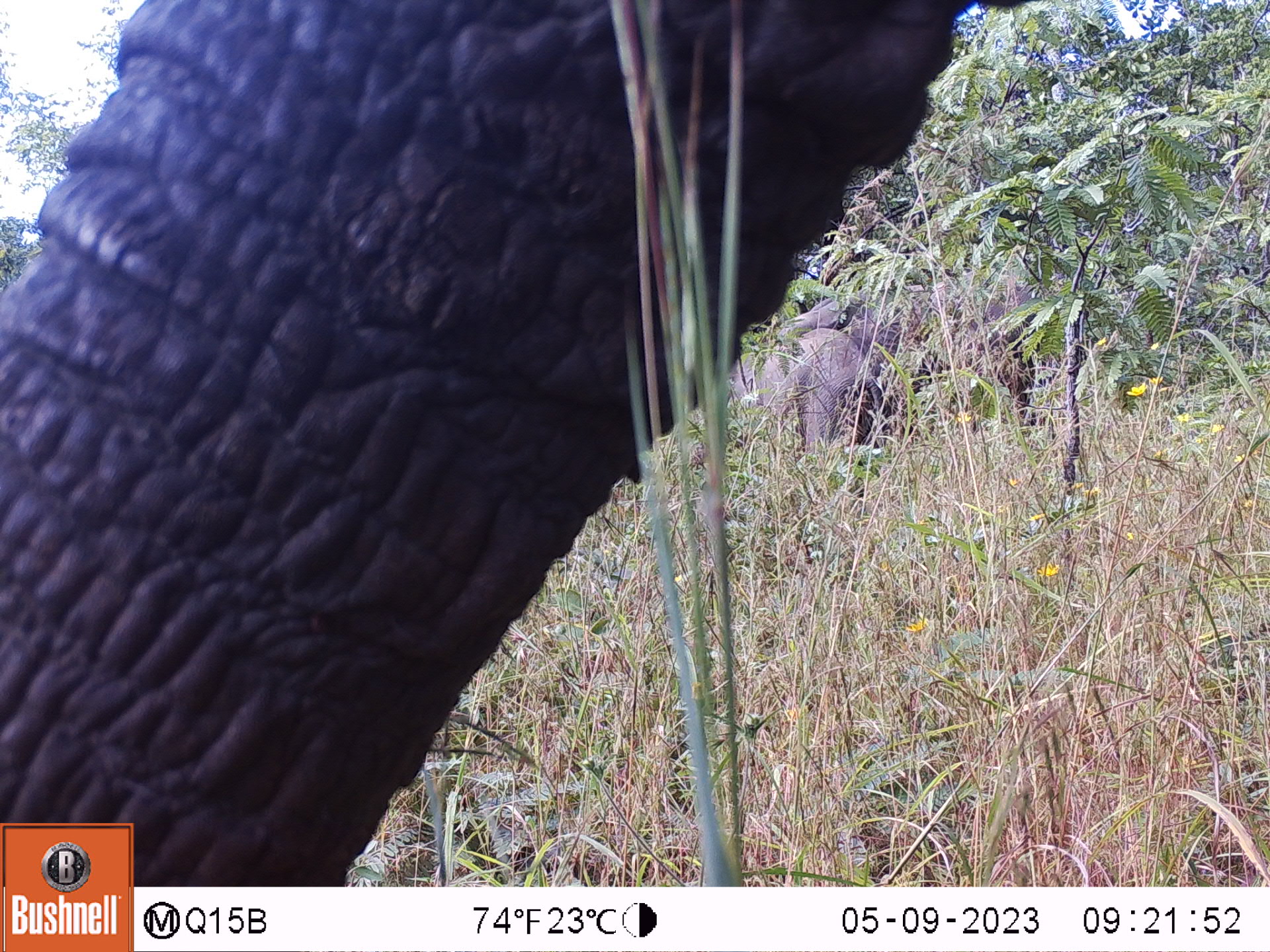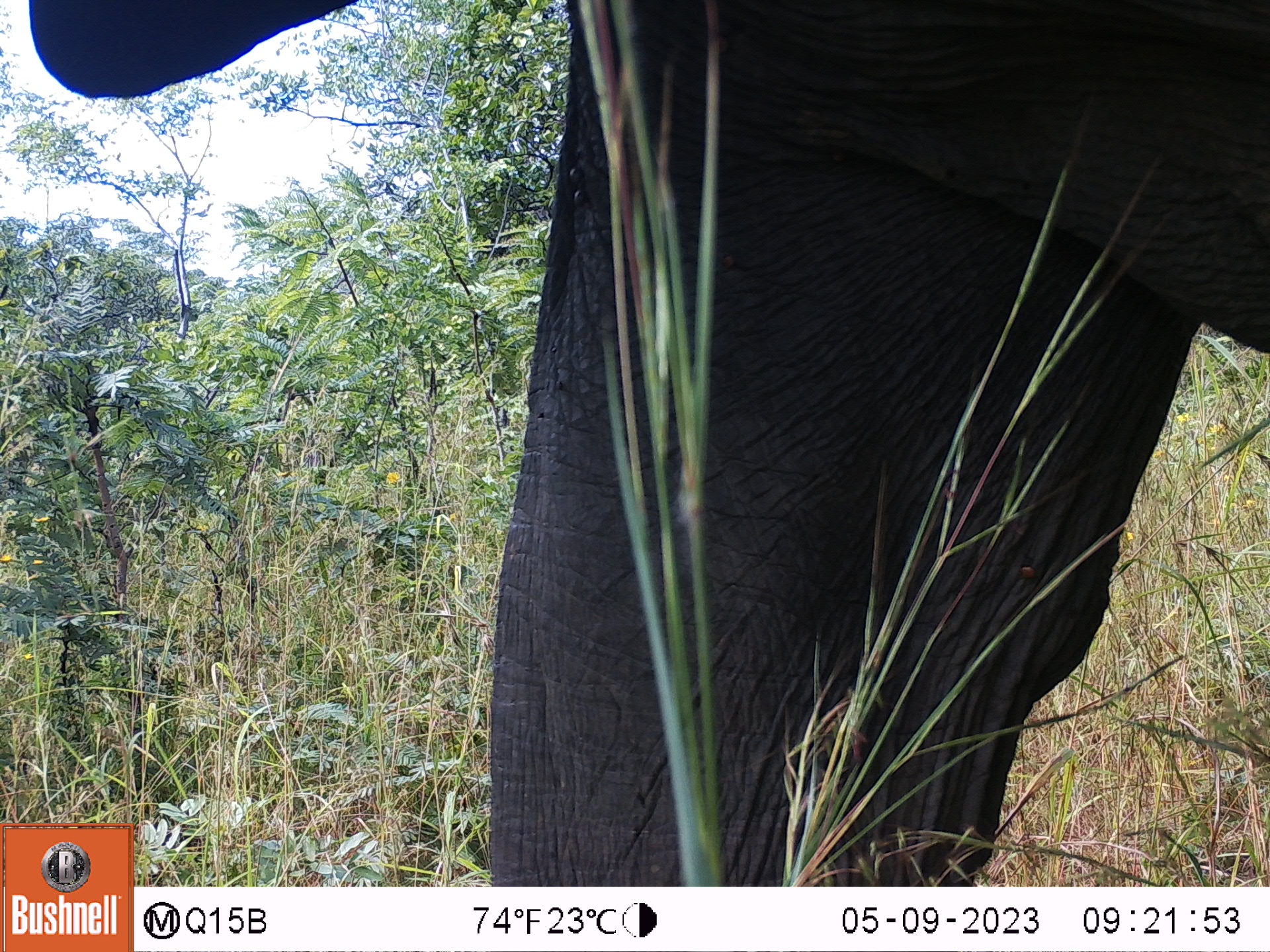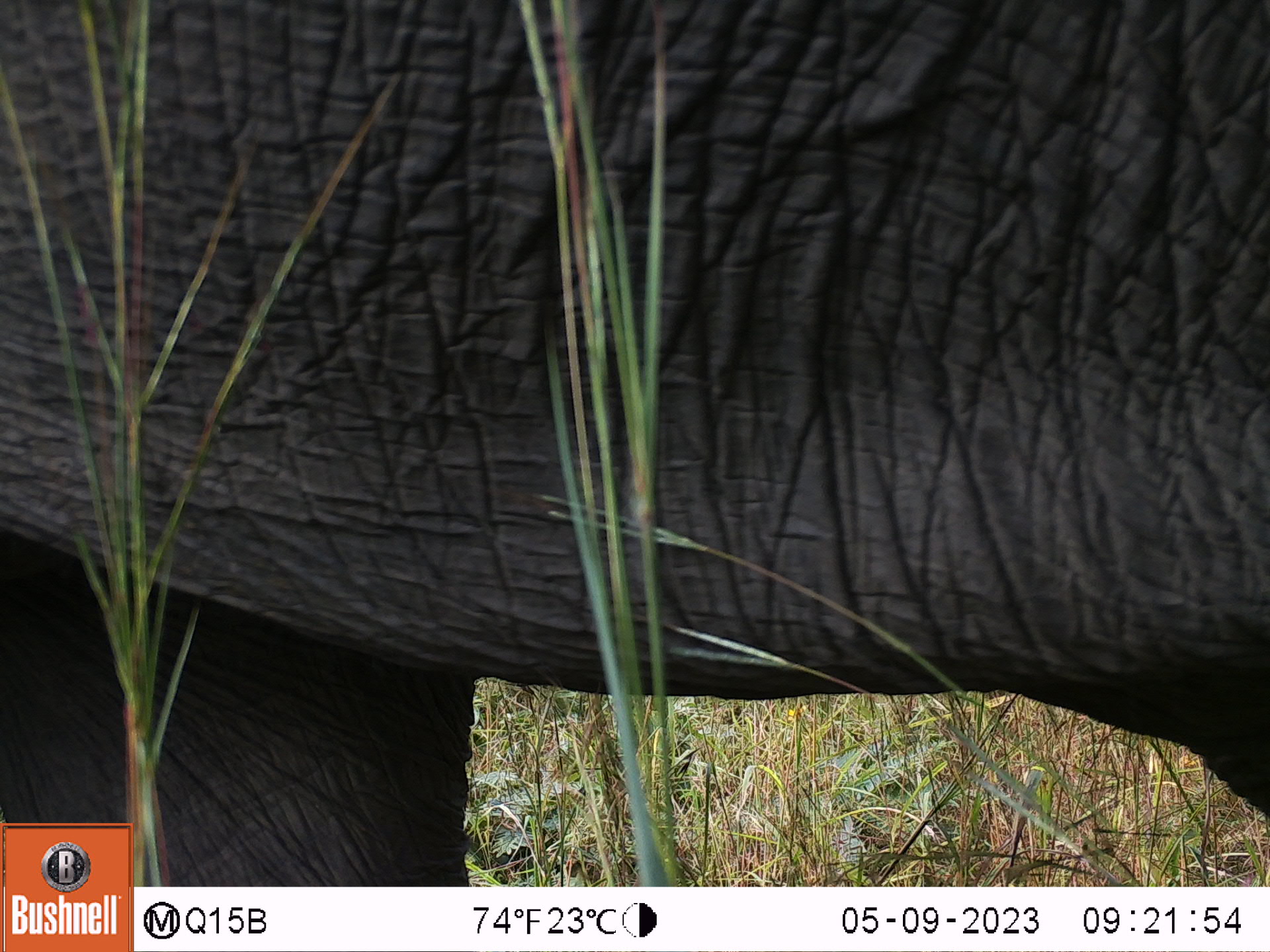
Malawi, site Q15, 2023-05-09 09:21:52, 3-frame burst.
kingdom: Animalia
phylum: Chordata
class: Mammalia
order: Proboscidea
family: Elephantidae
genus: Loxodonta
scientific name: Loxodonta africana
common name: african savanna elephant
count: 2